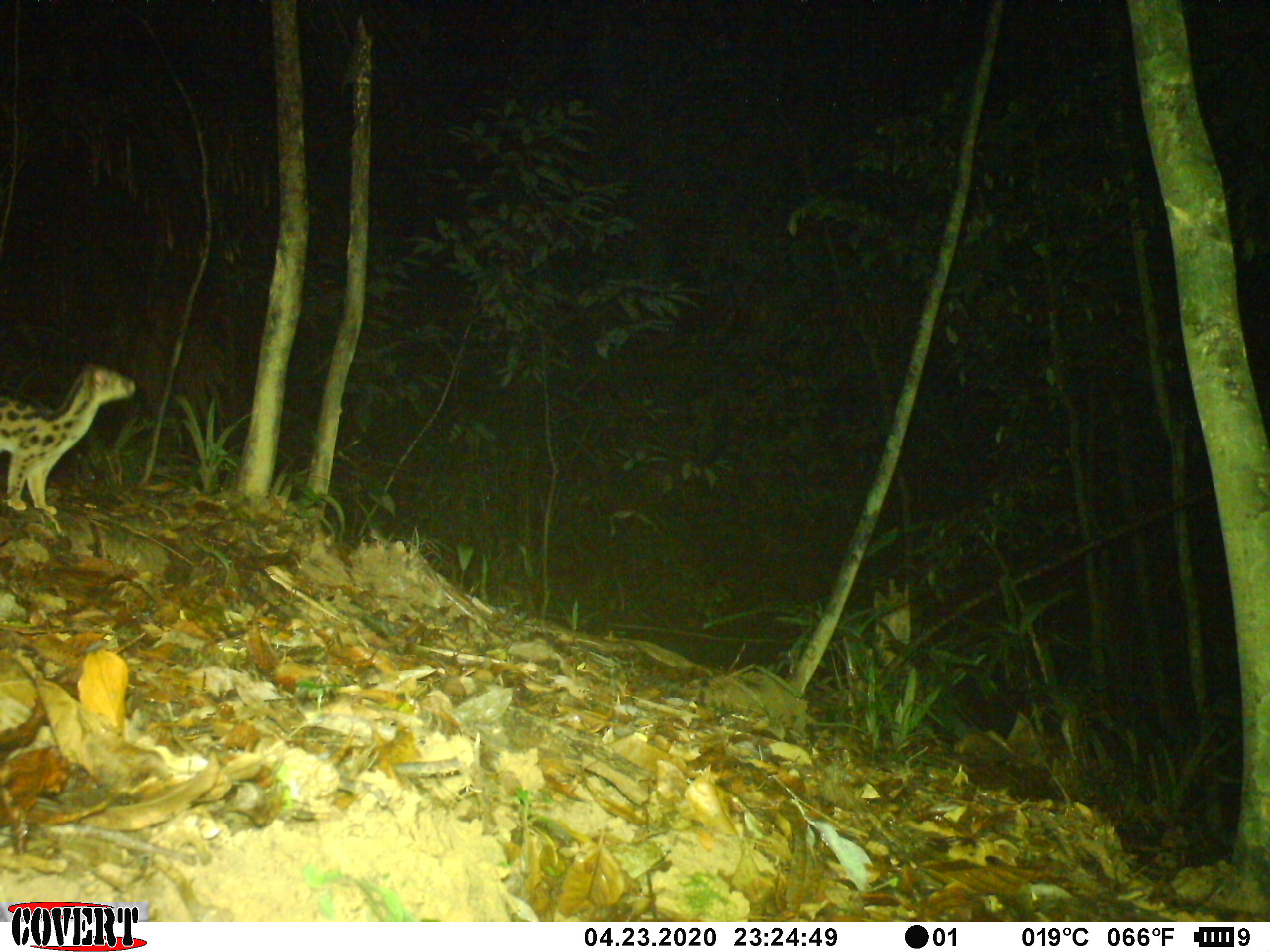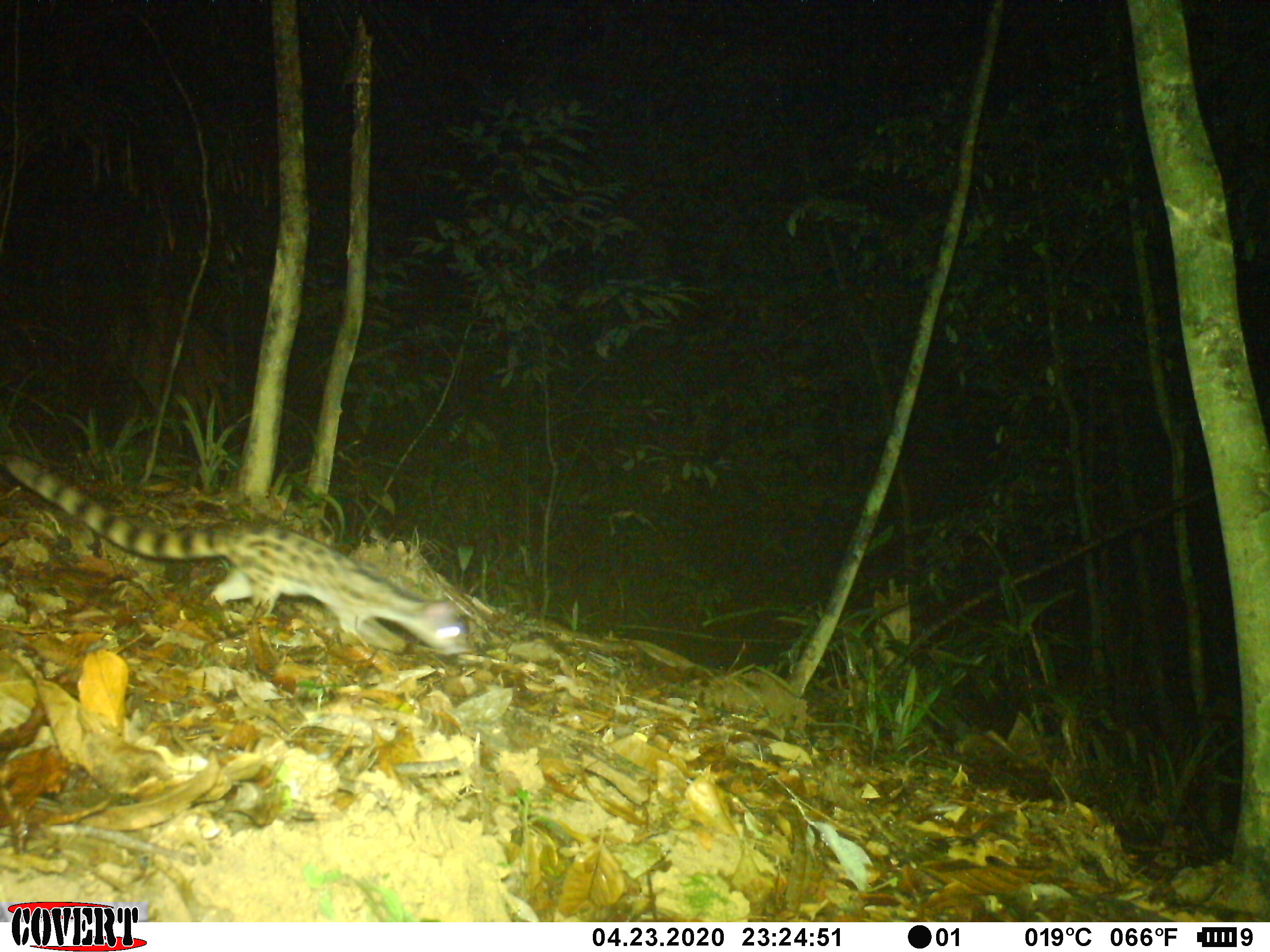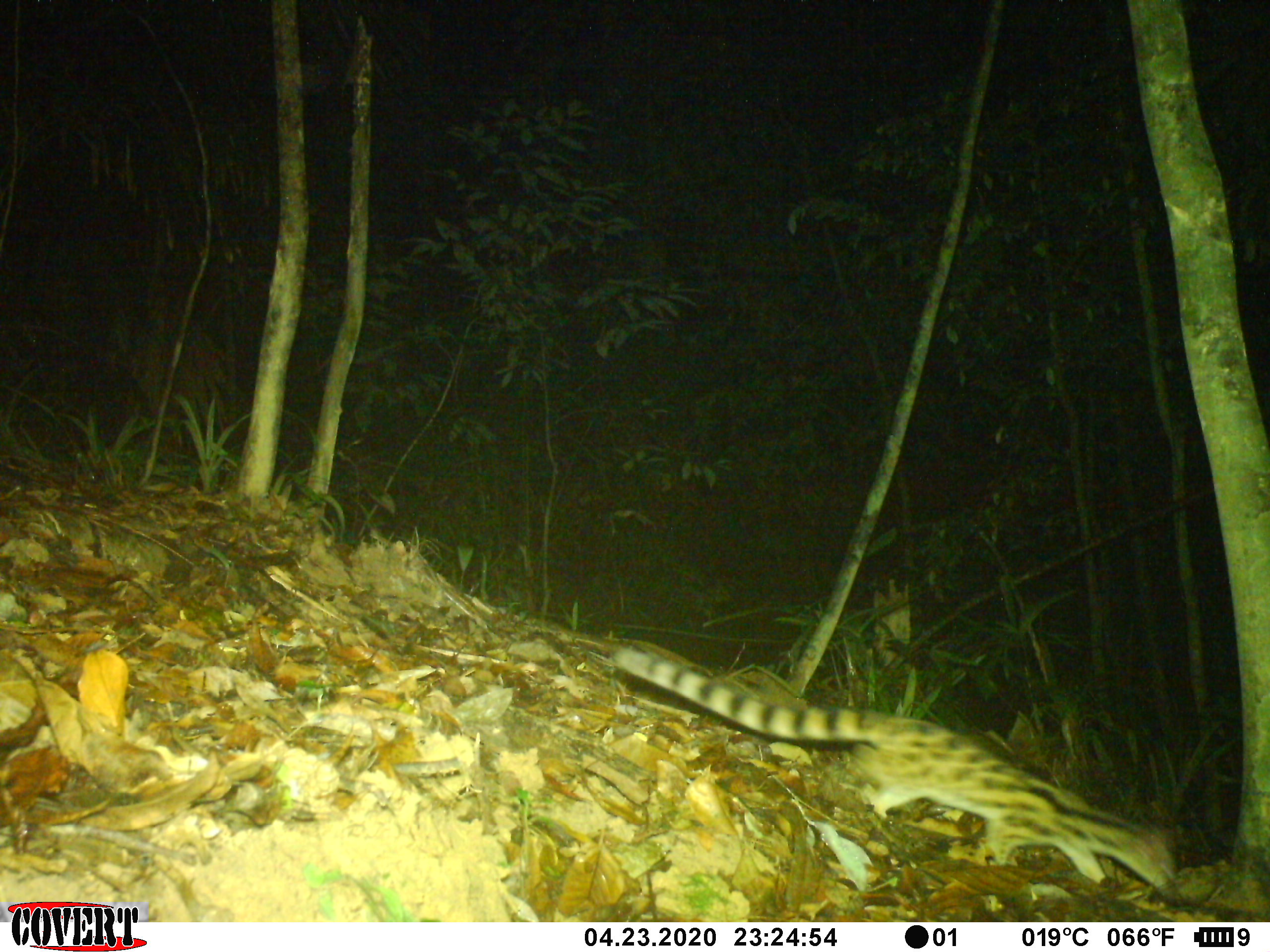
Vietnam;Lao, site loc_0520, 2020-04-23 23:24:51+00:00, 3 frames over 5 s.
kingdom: Animalia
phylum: Chordata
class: Mammalia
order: Carnivora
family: Prionodontidae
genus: Prionodon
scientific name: Prionodon pardicolor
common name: spotted linsang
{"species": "spotted linsang (Prionodon pardicolor)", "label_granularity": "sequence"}